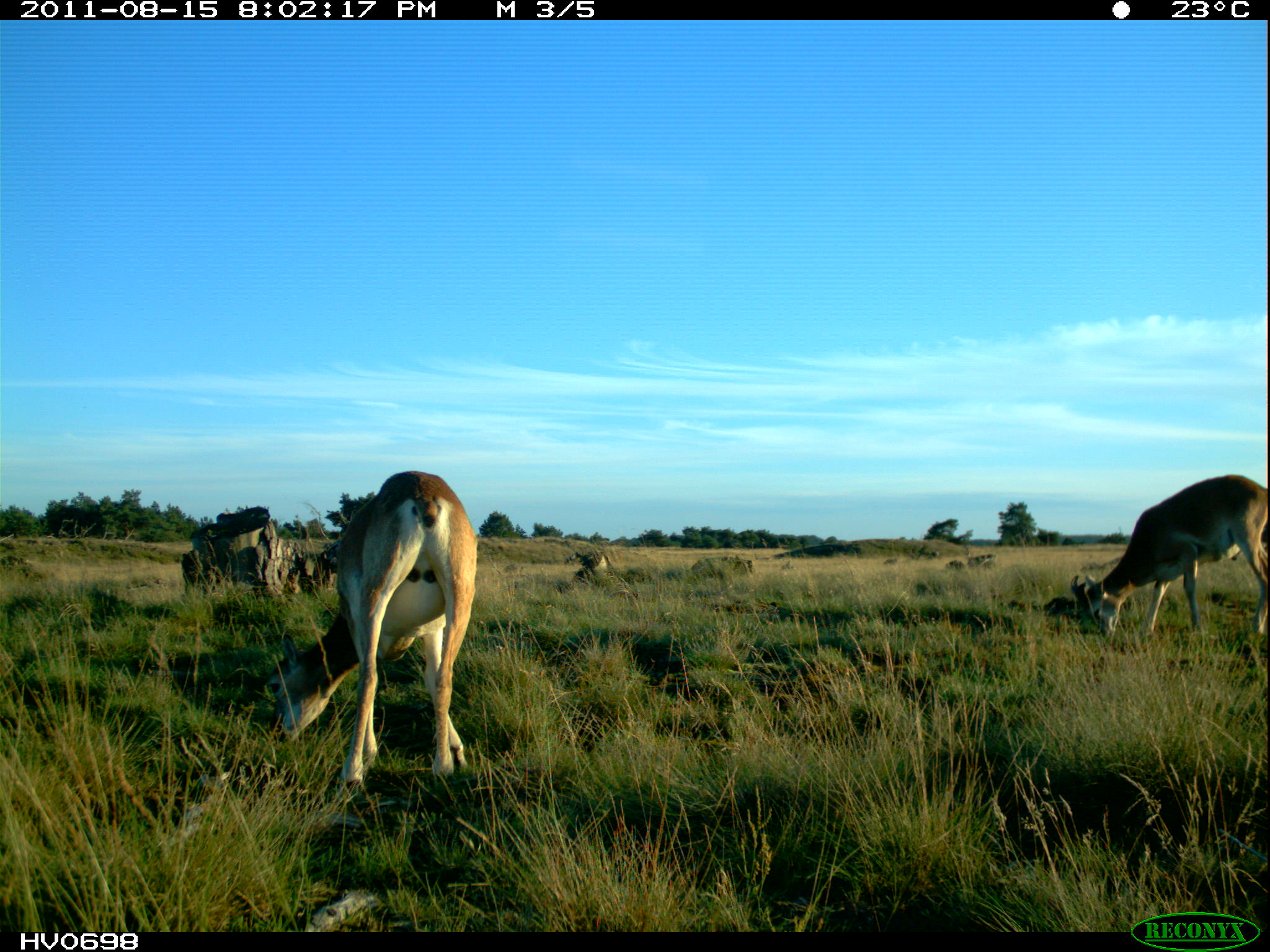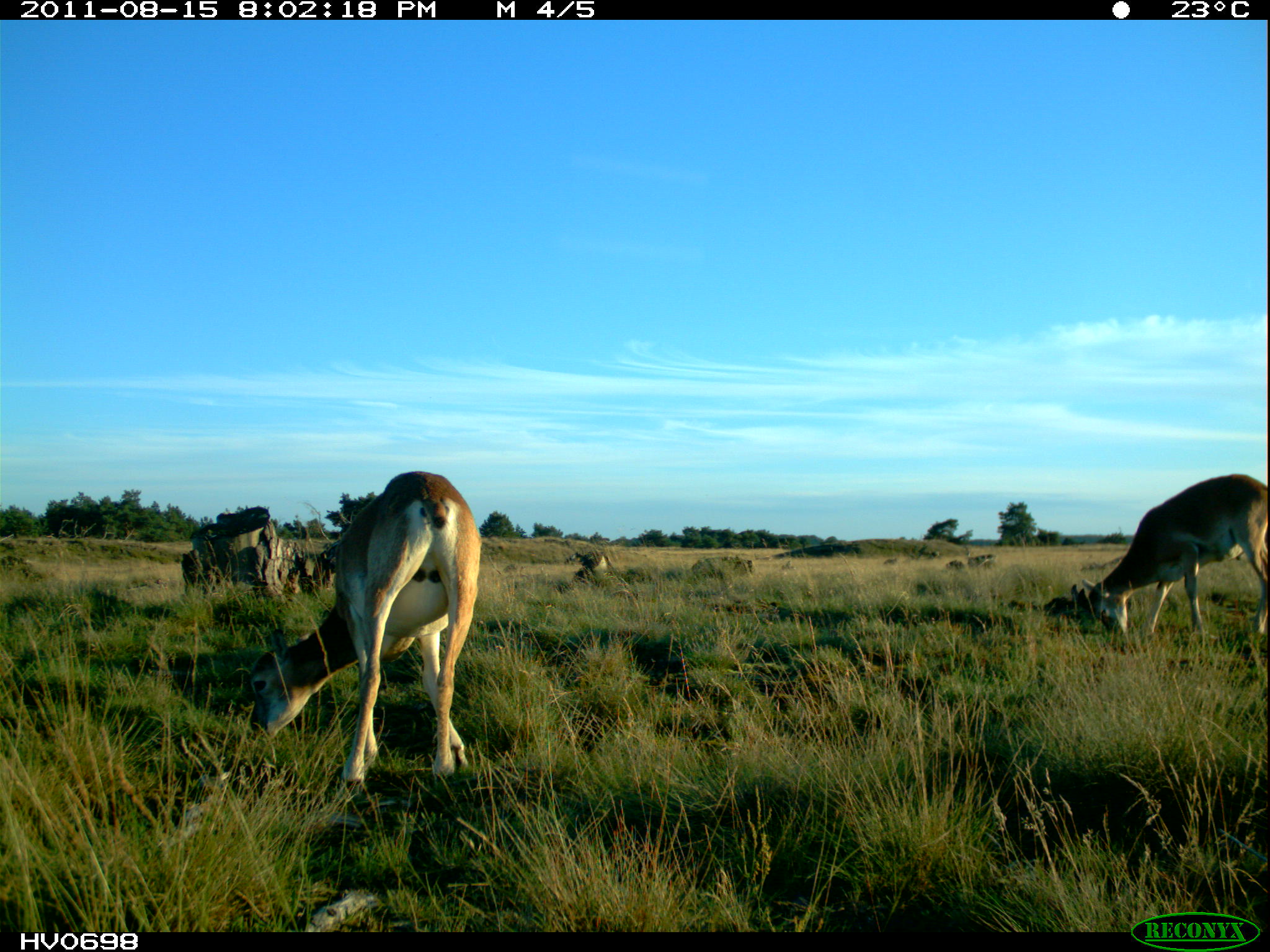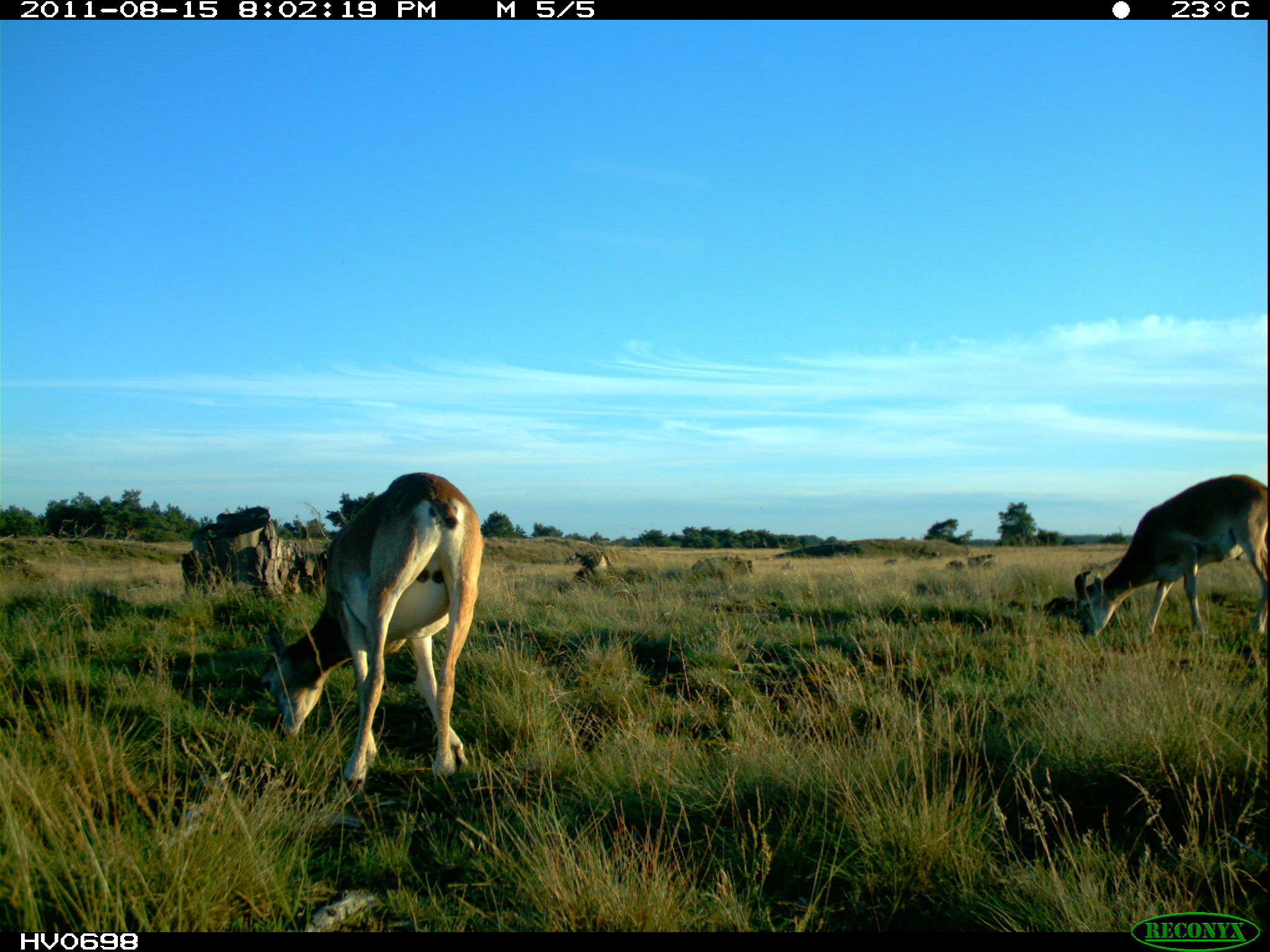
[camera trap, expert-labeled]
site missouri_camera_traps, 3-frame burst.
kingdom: Animalia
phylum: Chordata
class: Mammalia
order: Artiodactyla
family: Bovidae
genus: Ovis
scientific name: Ovis ammon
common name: mouflon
Mouflon (Ovis ammon). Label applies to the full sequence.